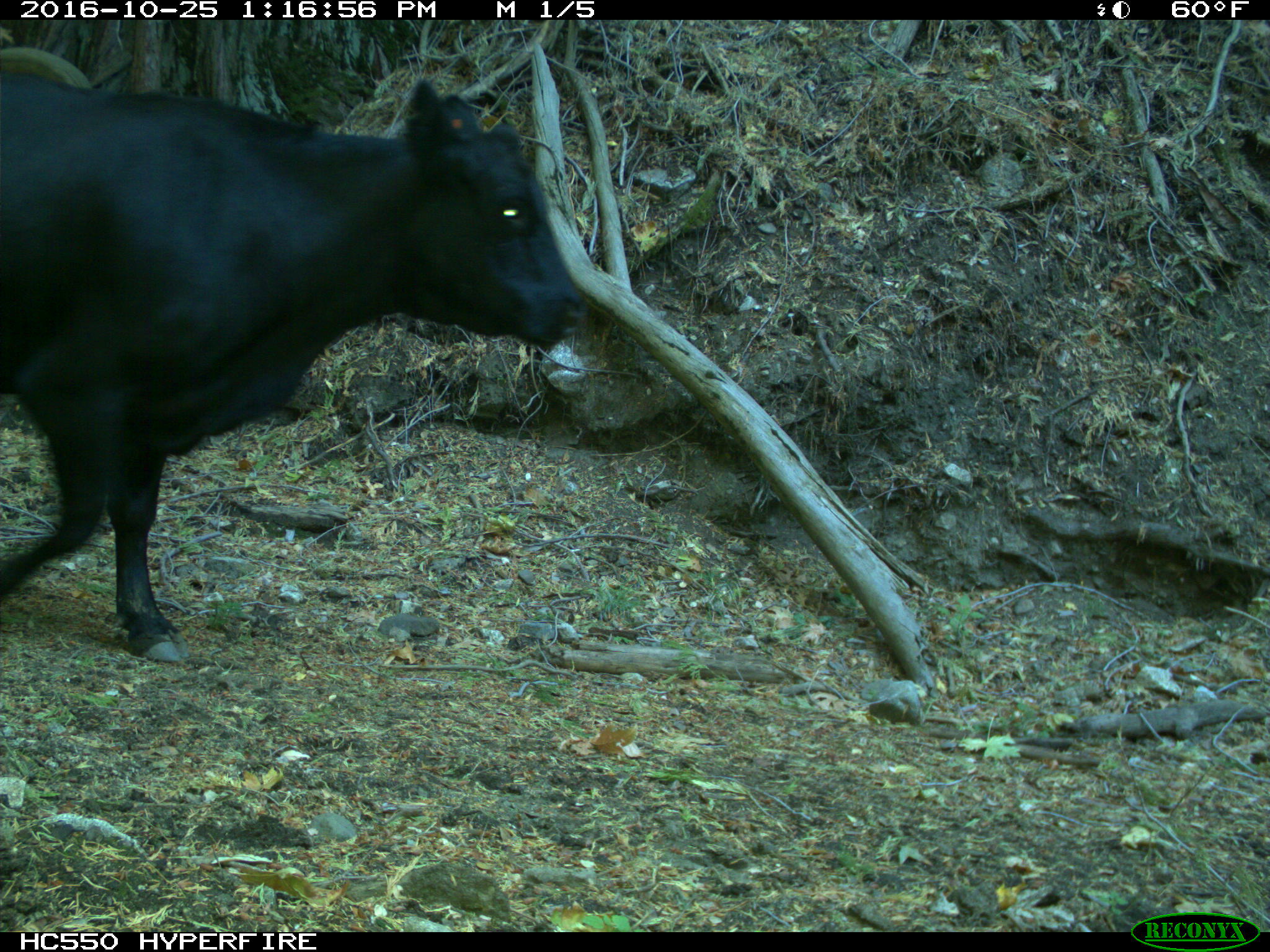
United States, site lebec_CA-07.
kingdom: Animalia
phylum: Chordata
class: Mammalia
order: Artiodactyla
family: Bovidae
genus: Bos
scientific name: Bos taurus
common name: domestic cow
Bos taurus (domestic cow).